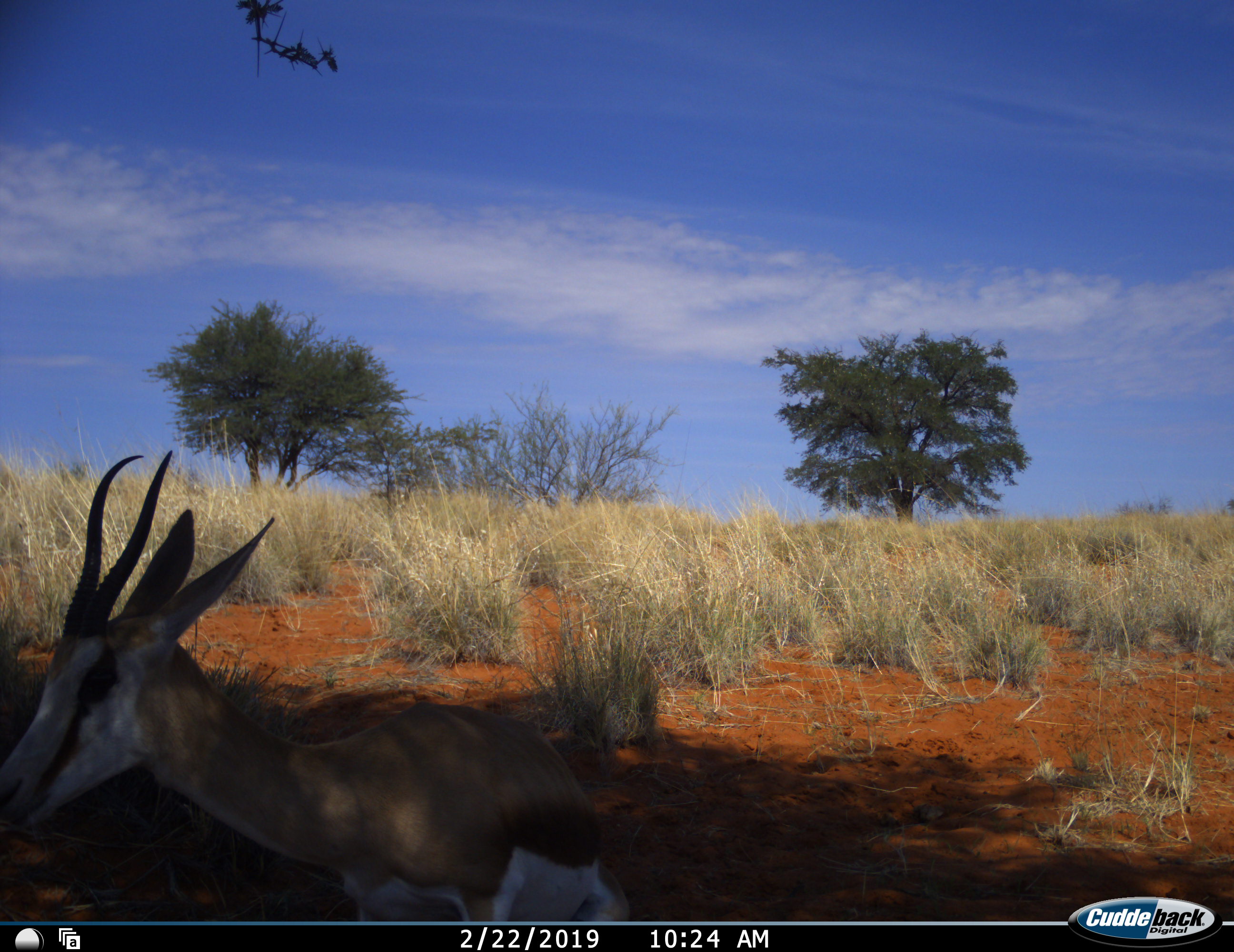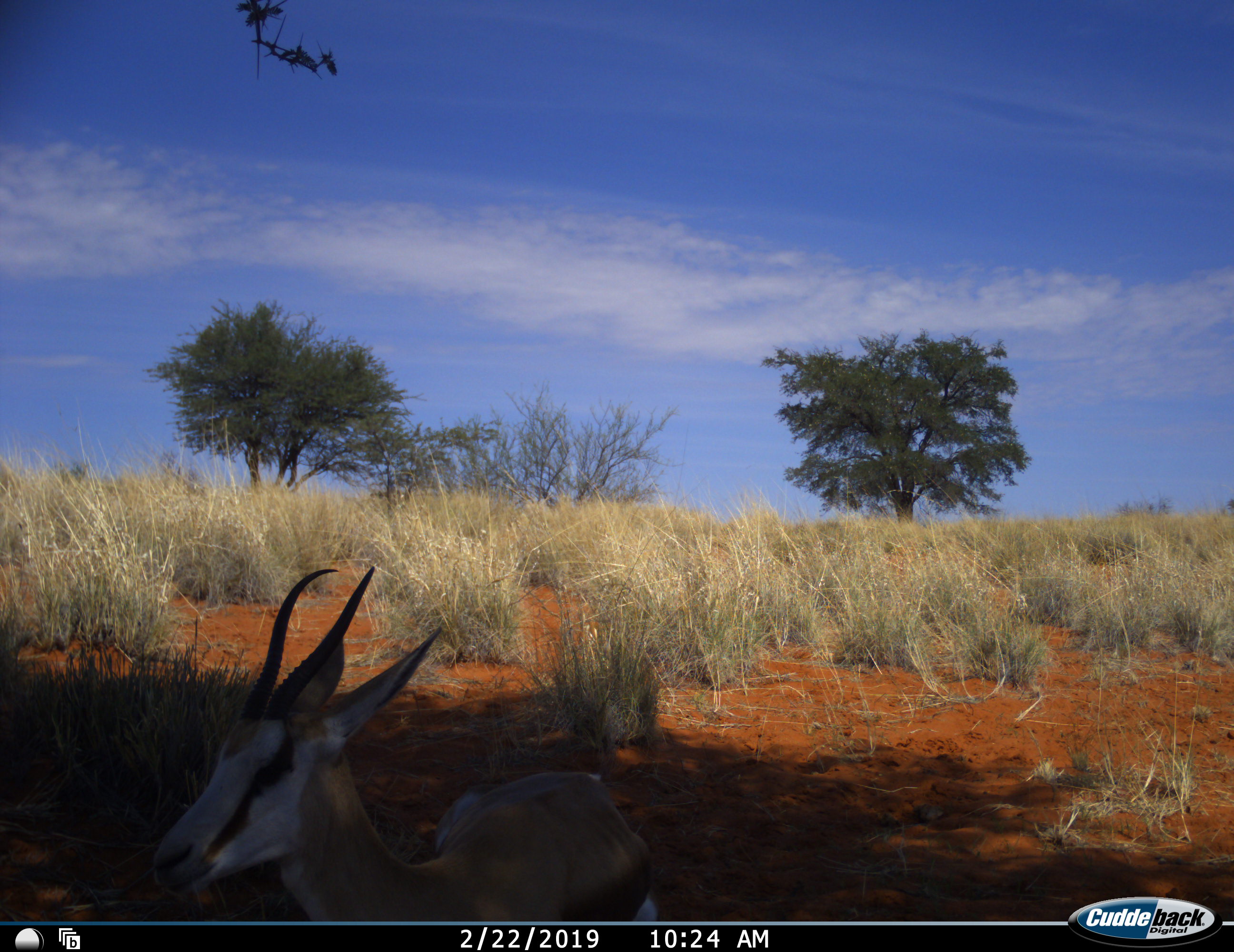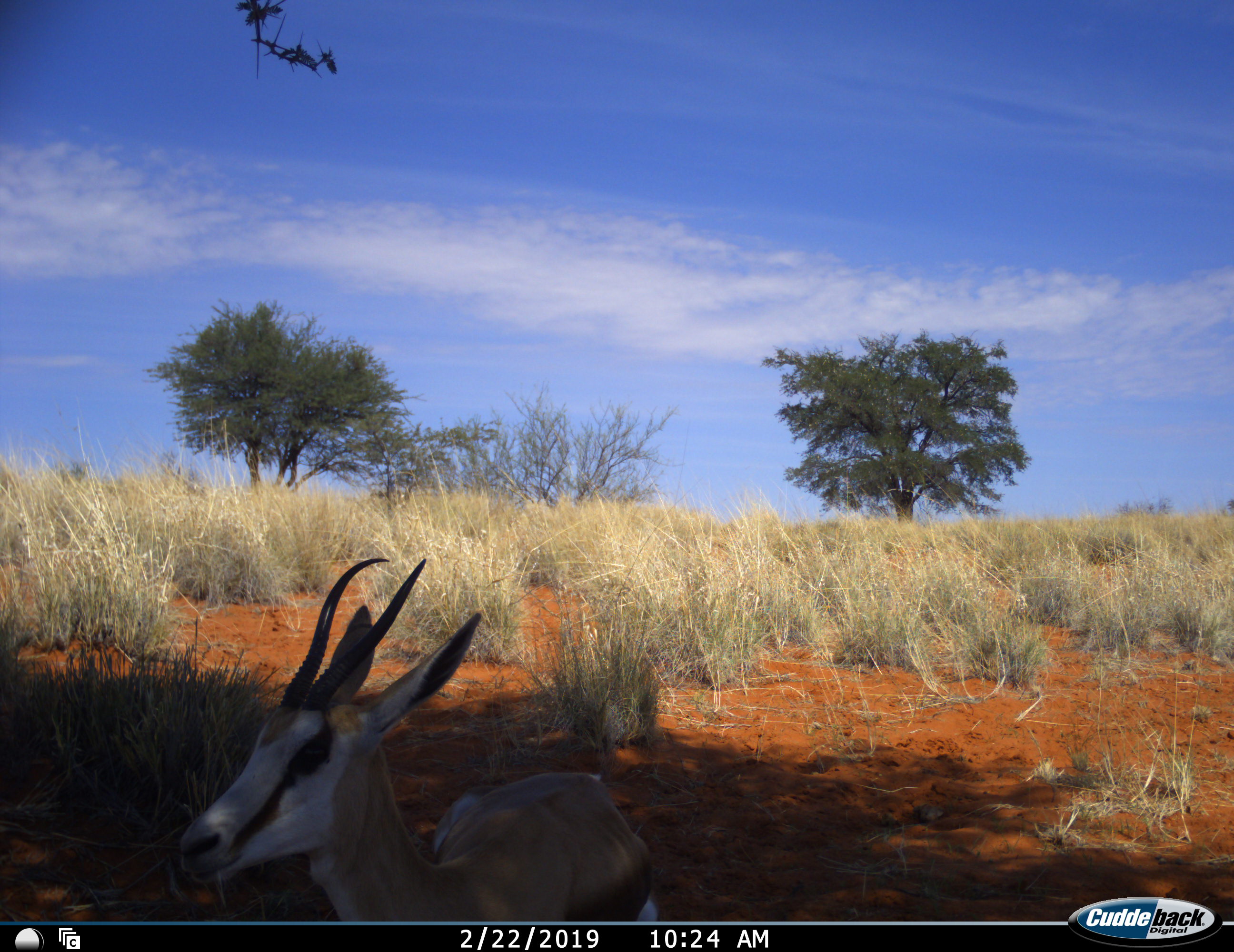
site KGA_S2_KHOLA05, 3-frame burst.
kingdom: Animalia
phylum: Chordata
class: Mammalia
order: Artiodactyla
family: Bovidae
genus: Antidorcas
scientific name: Antidorcas marsupialis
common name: springbok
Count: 1.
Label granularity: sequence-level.